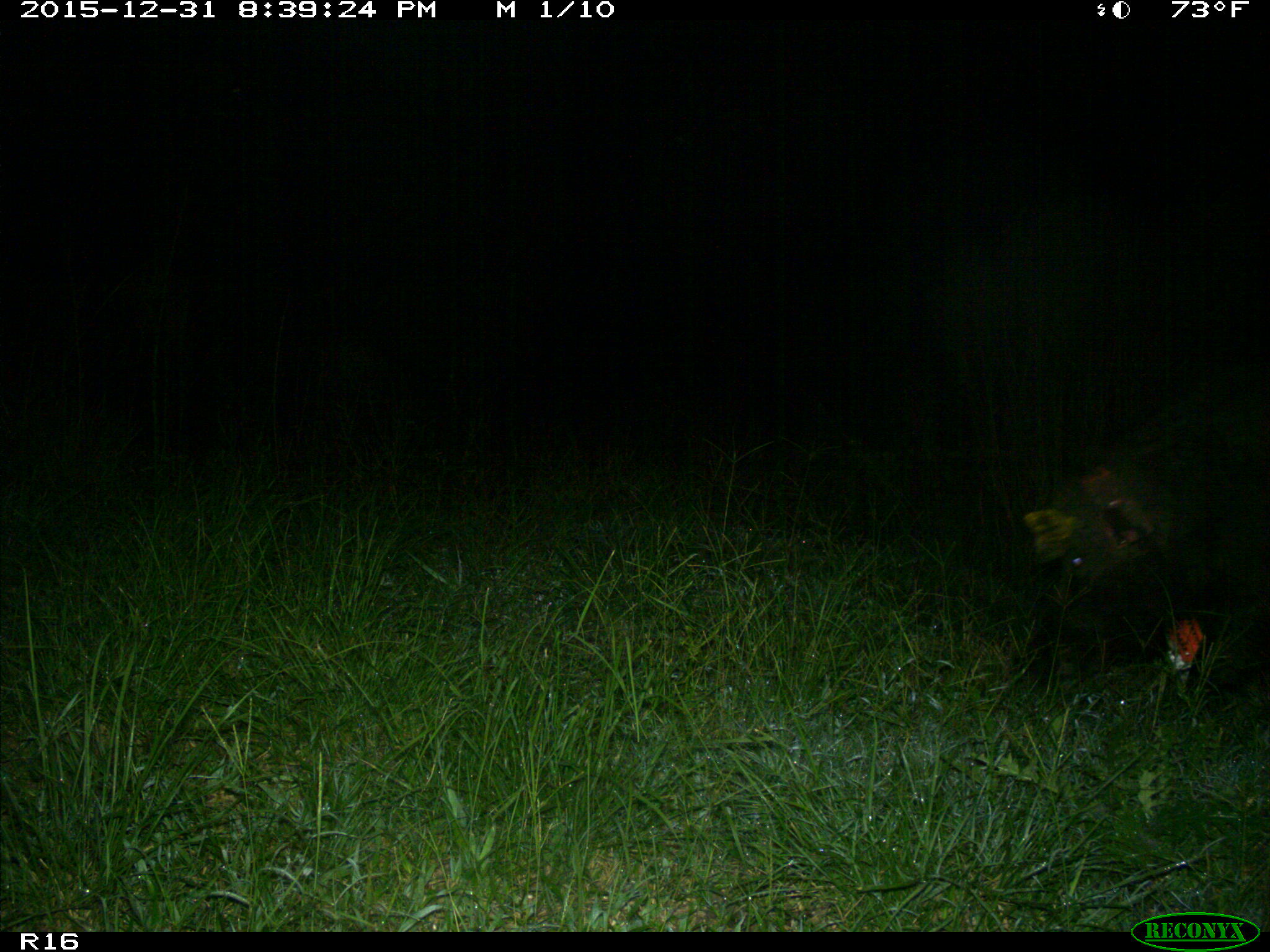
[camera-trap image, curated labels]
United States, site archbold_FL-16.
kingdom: Animalia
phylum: Chordata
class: Mammalia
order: Artiodactyla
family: Suidae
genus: Sus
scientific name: Sus scrofa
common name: wild boar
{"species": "Sus scrofa (wild boar)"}